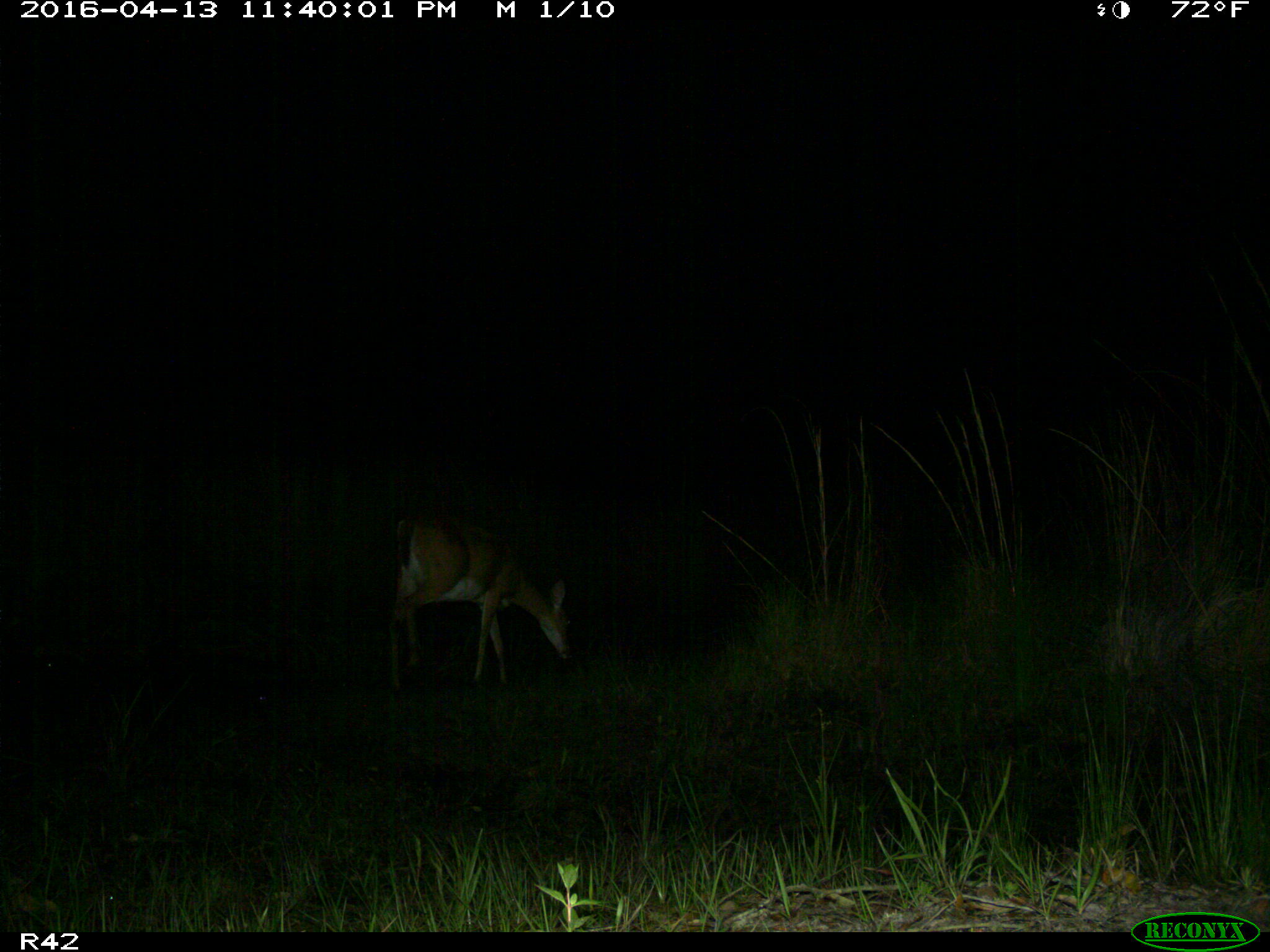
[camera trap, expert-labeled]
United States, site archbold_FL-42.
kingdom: Animalia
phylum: Chordata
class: Mammalia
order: Artiodactyla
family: Cervidae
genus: Odocoileus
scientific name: Odocoileus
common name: deer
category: unidentified deer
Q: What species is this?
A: Unidentified deer (deer) (Odocoileus).